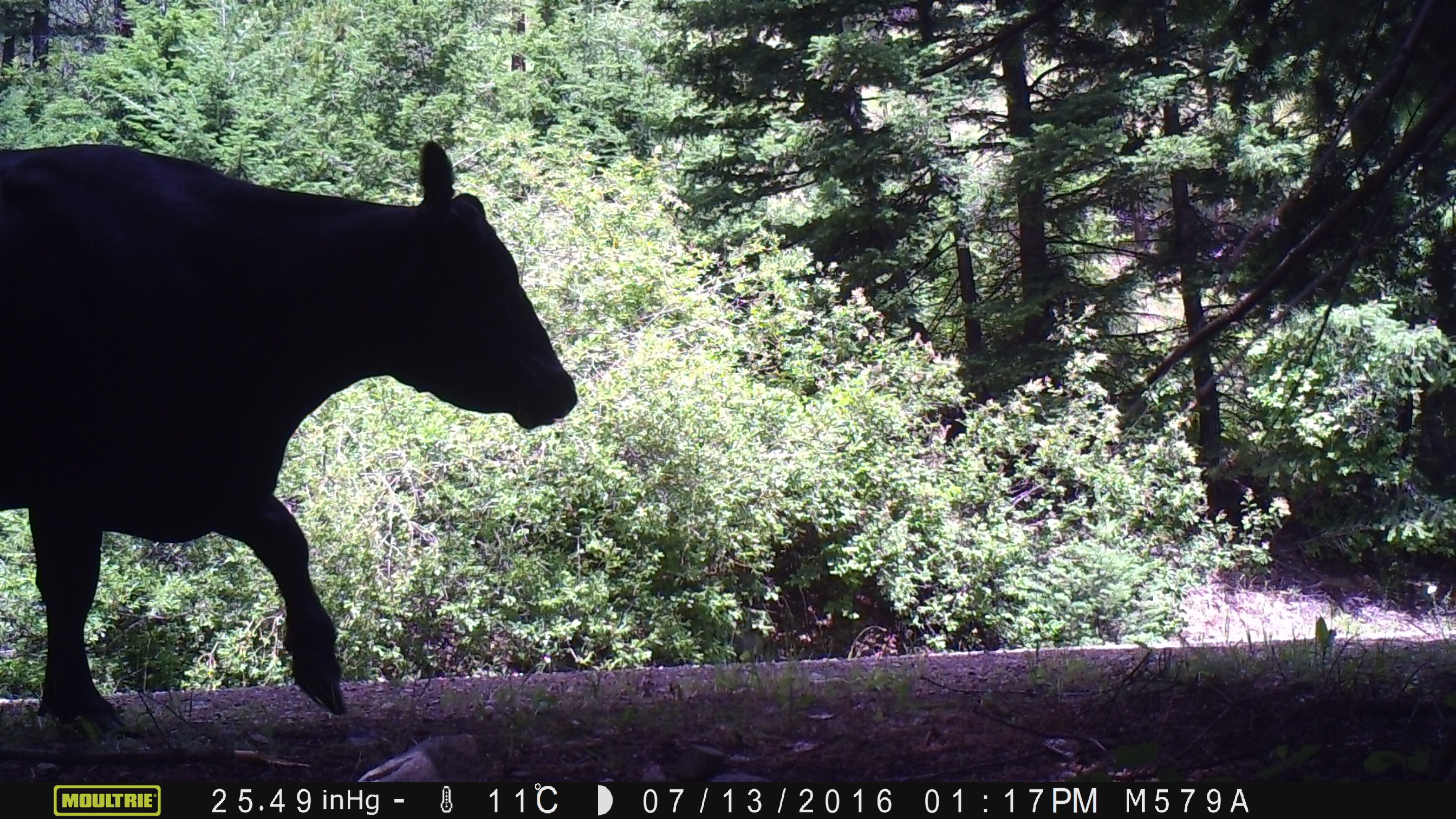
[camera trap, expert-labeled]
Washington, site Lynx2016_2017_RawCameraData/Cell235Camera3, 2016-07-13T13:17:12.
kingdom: Animalia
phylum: Chordata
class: Mammalia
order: Artiodactyla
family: Bovidae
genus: Bos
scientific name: Bos taurus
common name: domestic cattle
Domestic cattle (Bos taurus). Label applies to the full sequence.